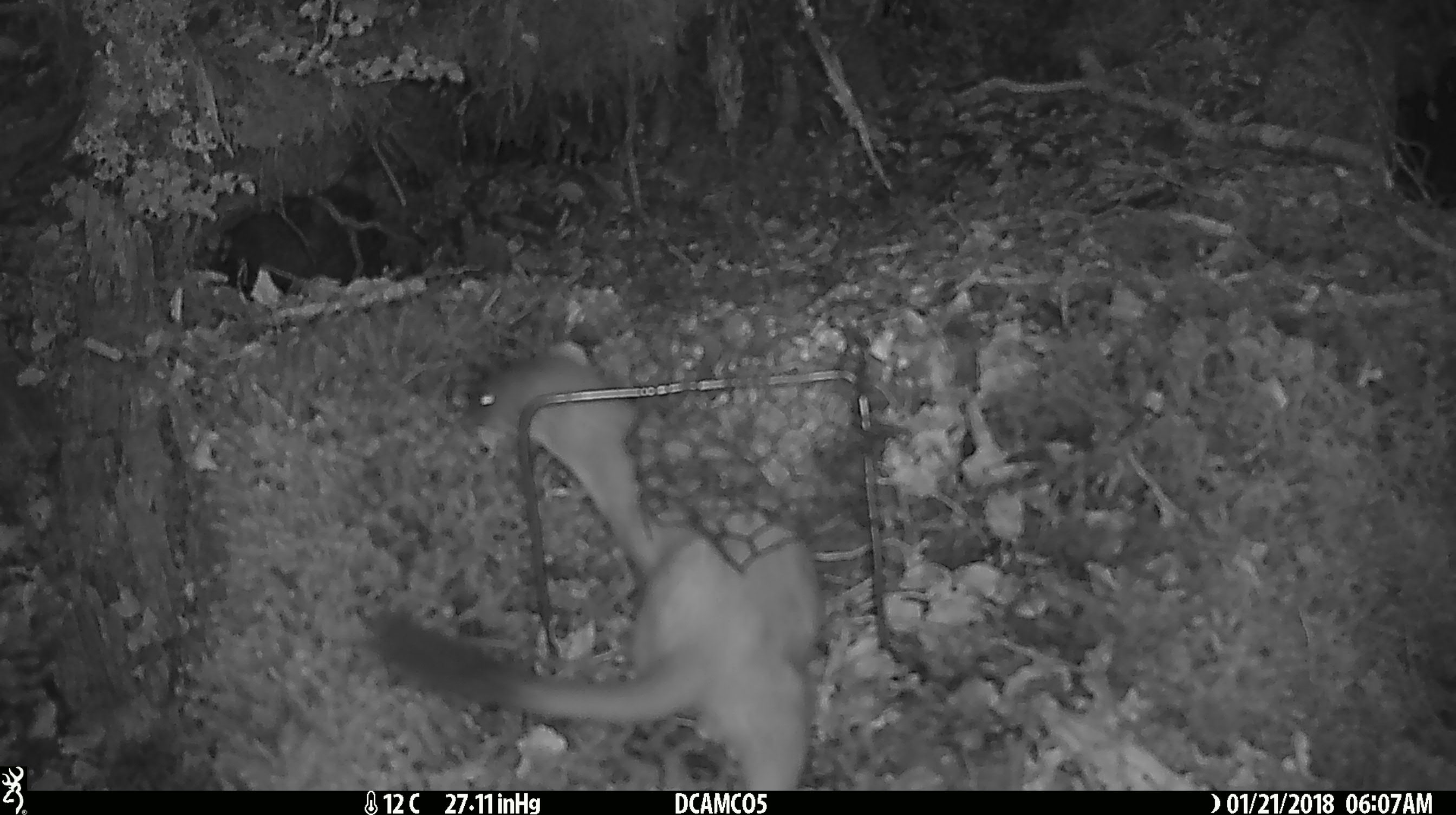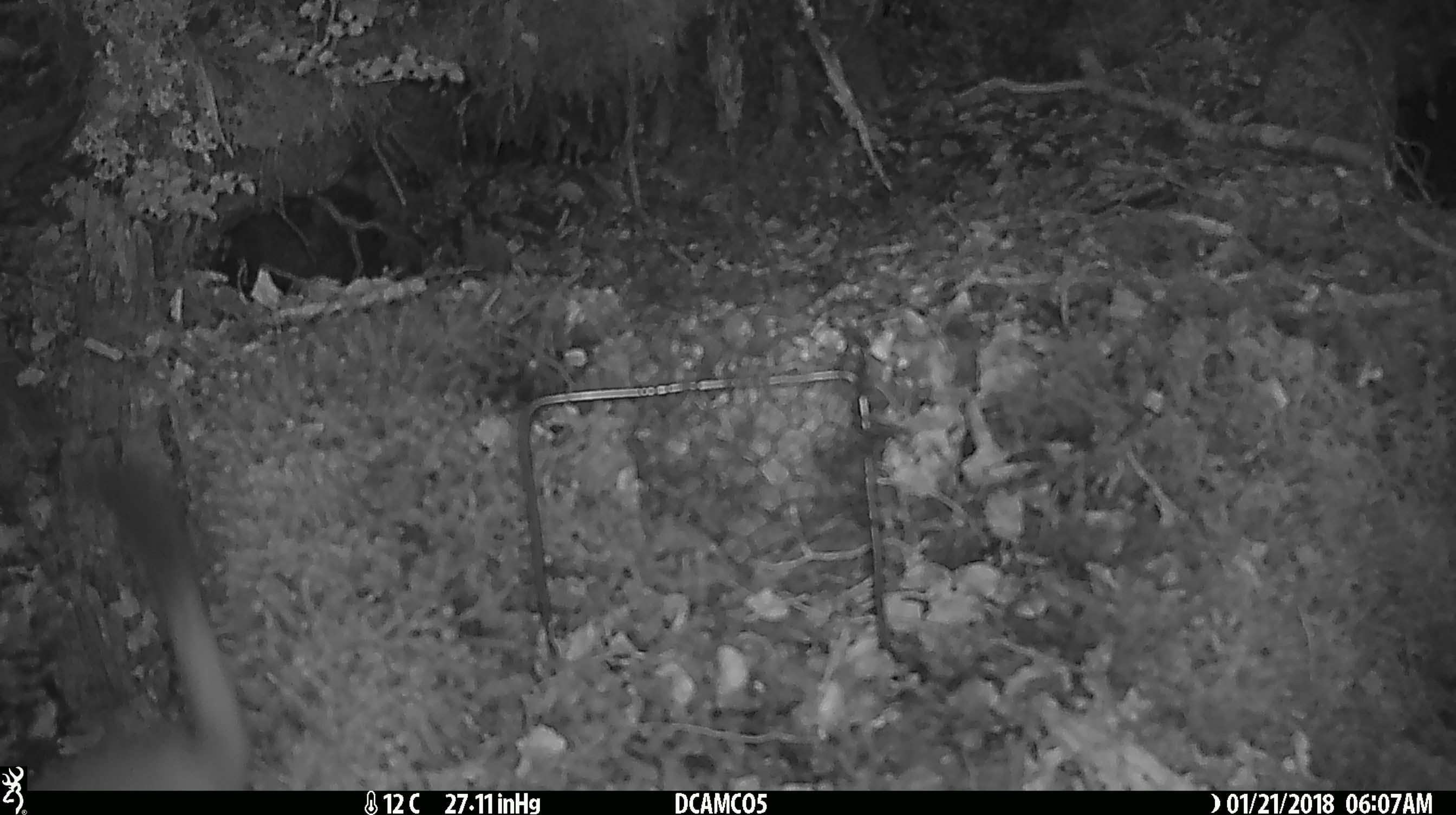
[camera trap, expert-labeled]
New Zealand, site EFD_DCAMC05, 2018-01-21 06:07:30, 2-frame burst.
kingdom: Animalia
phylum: Chordata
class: Mammalia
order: Carnivora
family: Mustelidae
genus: Mustela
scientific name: Mustela erminea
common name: stoat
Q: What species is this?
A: Stoat (Mustela erminea).